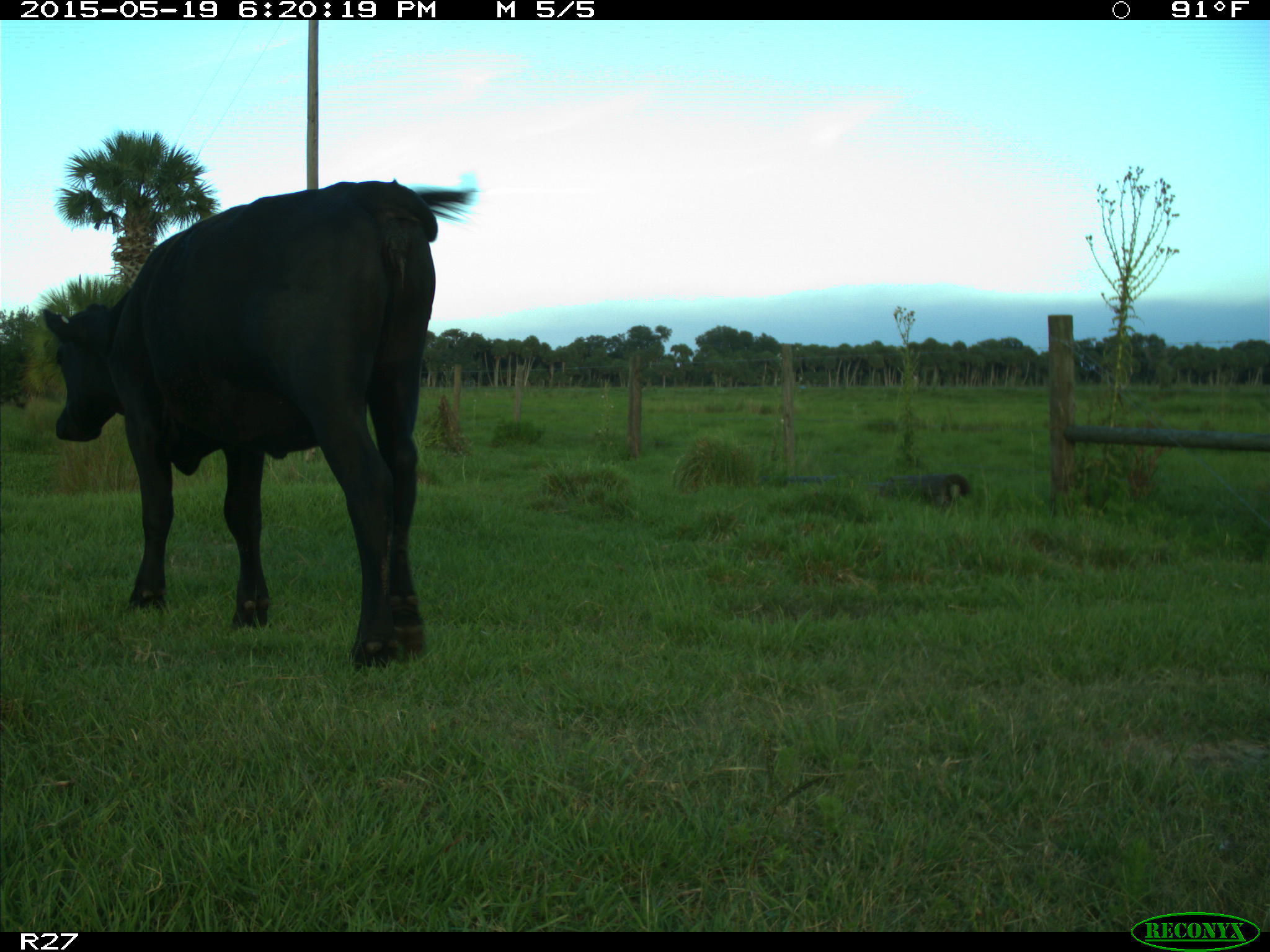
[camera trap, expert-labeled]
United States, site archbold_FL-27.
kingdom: Animalia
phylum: Chordata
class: Mammalia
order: Artiodactyla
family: Bovidae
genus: Bos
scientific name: Bos taurus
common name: domestic cow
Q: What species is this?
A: Bos taurus (domestic cow).